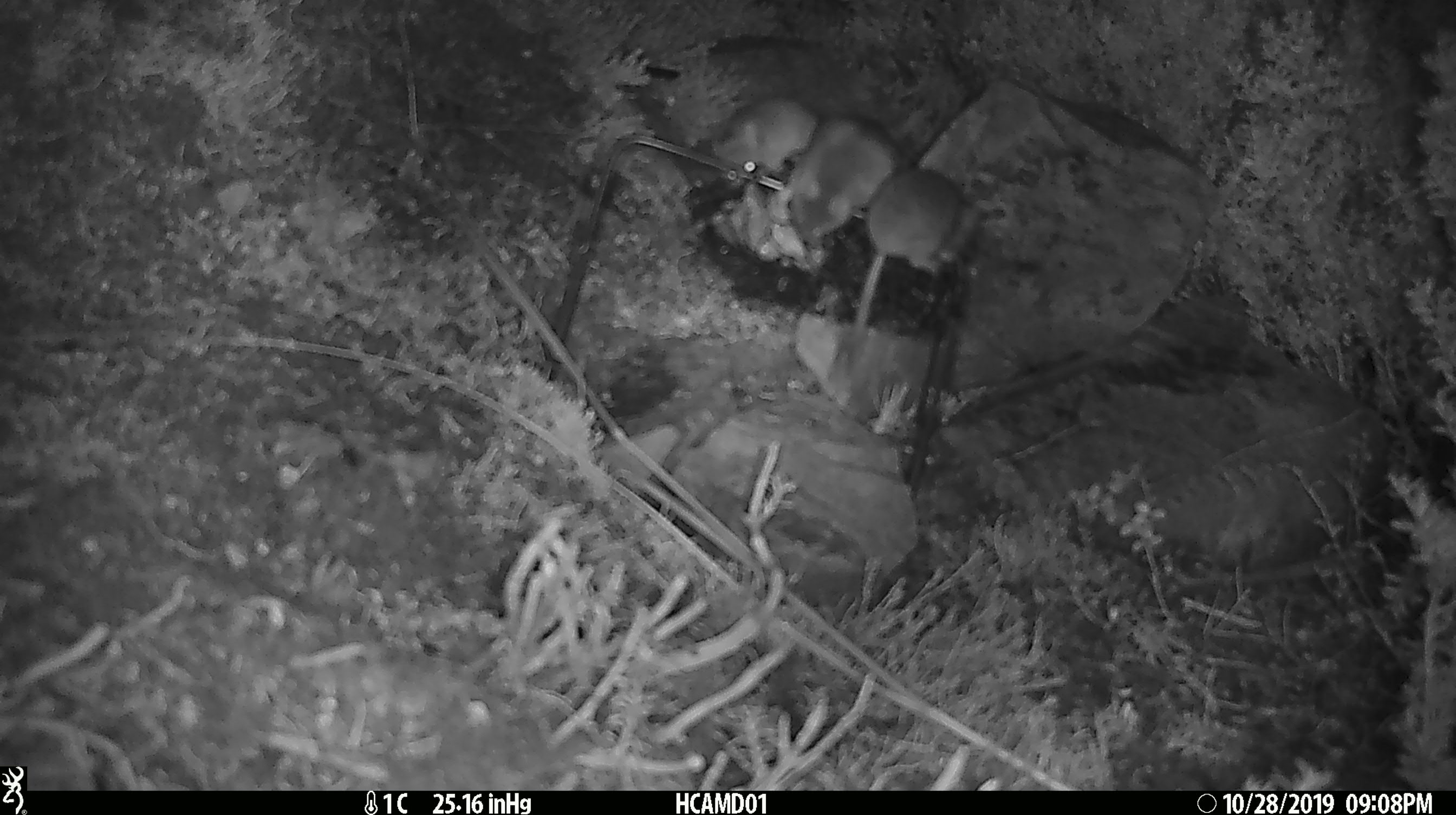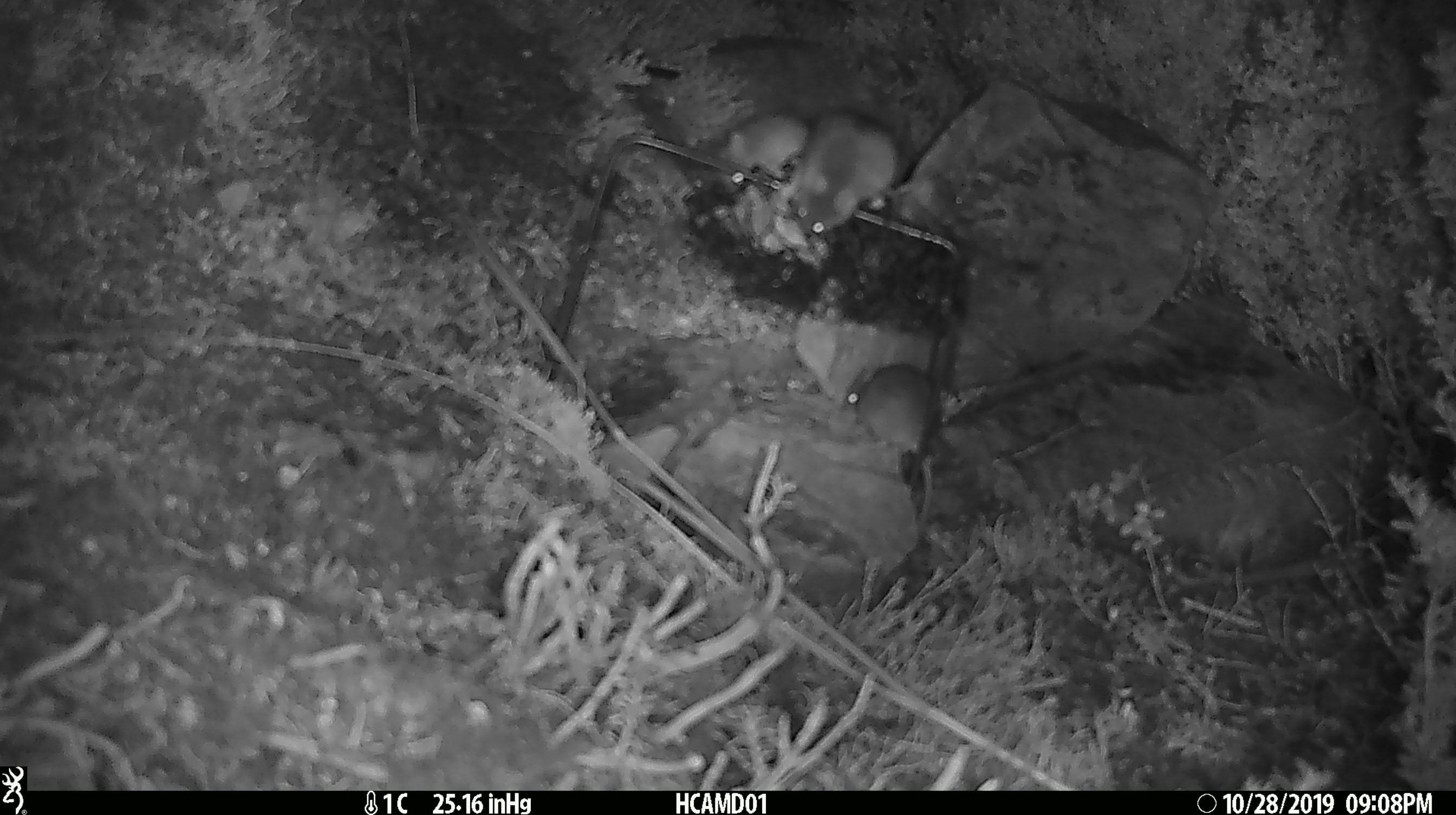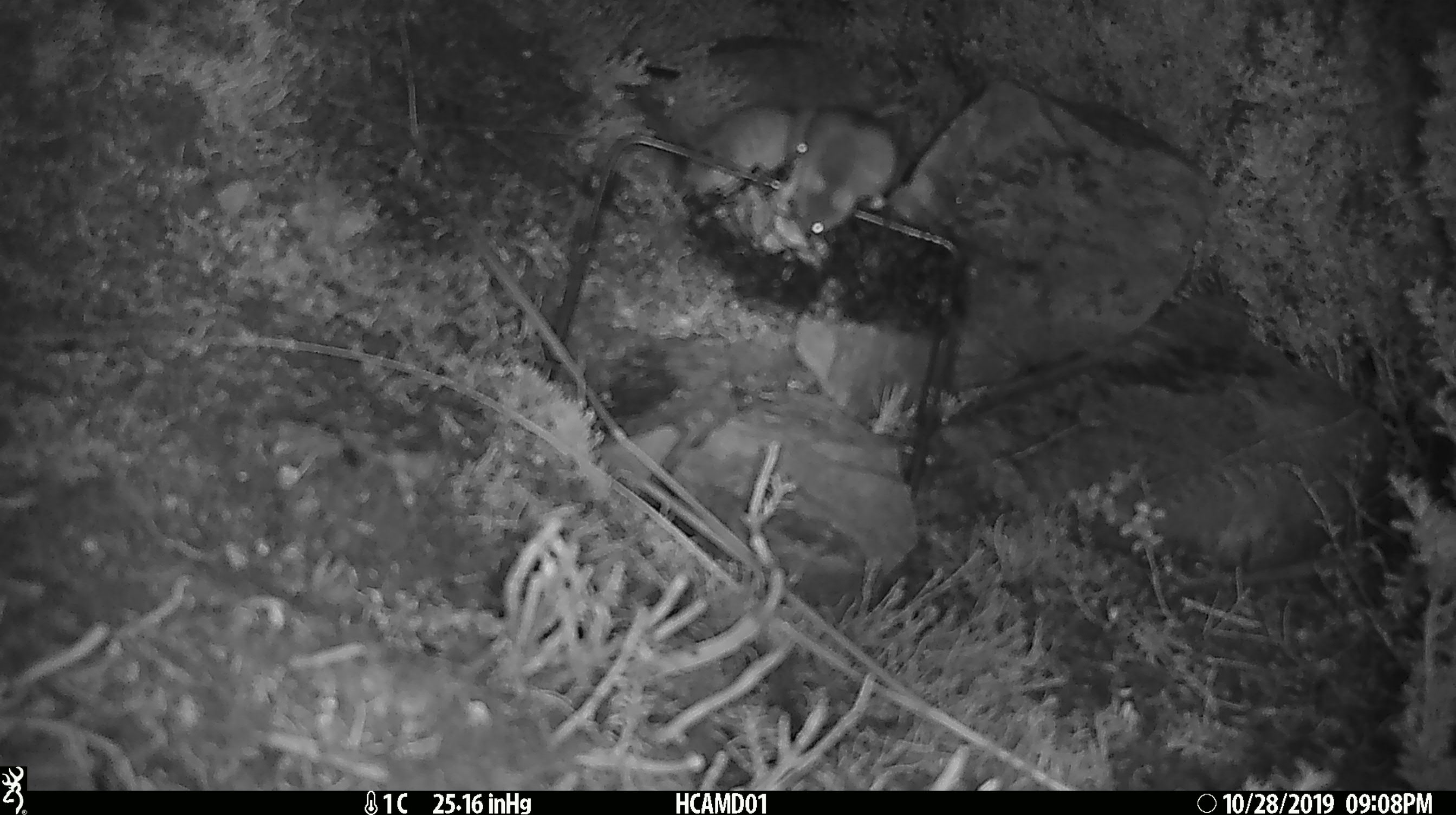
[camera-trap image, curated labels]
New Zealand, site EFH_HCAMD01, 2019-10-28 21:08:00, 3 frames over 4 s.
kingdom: Animalia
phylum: Chordata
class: Mammalia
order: Rodentia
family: Muridae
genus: Mus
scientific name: Mus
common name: mouse